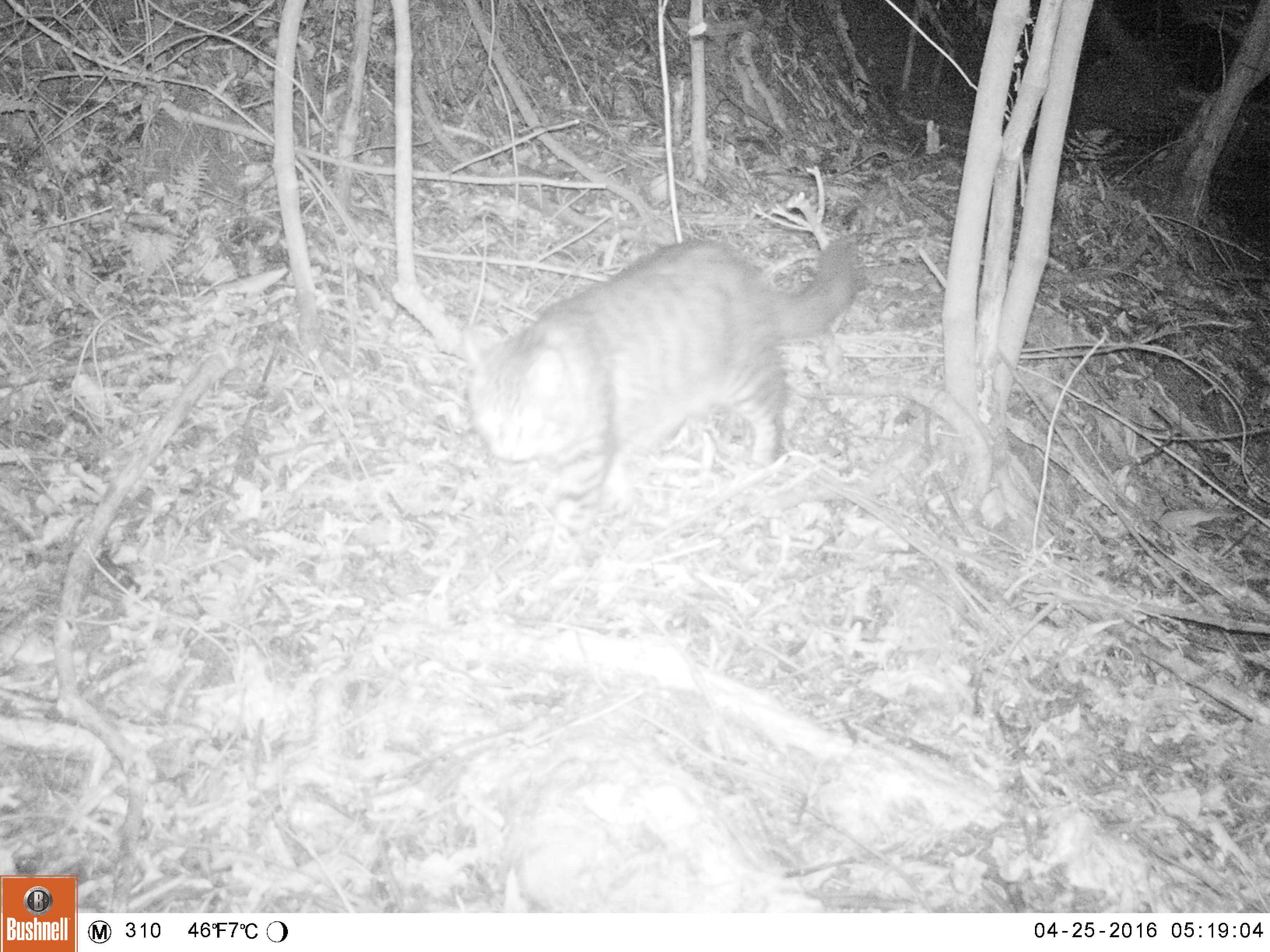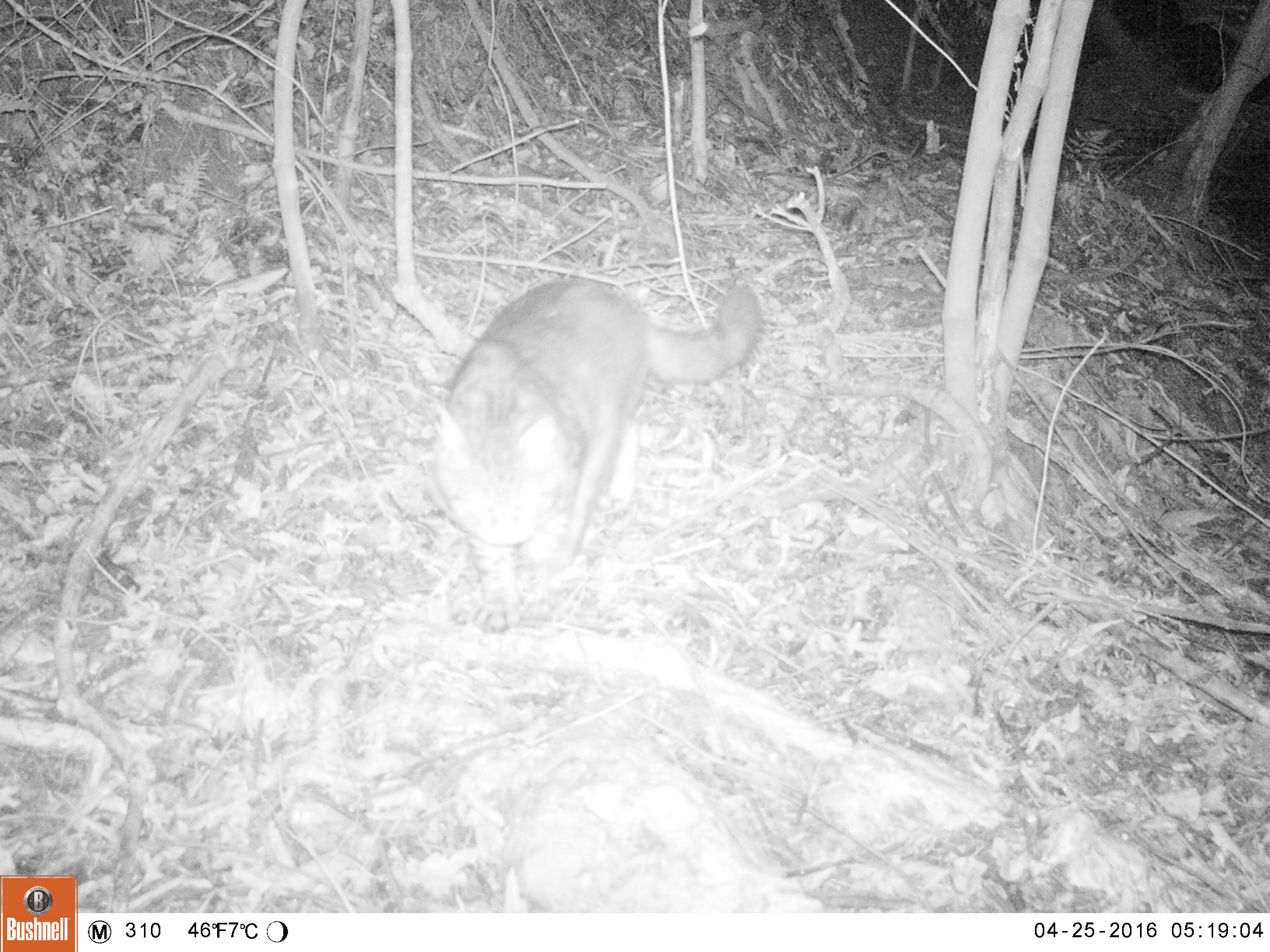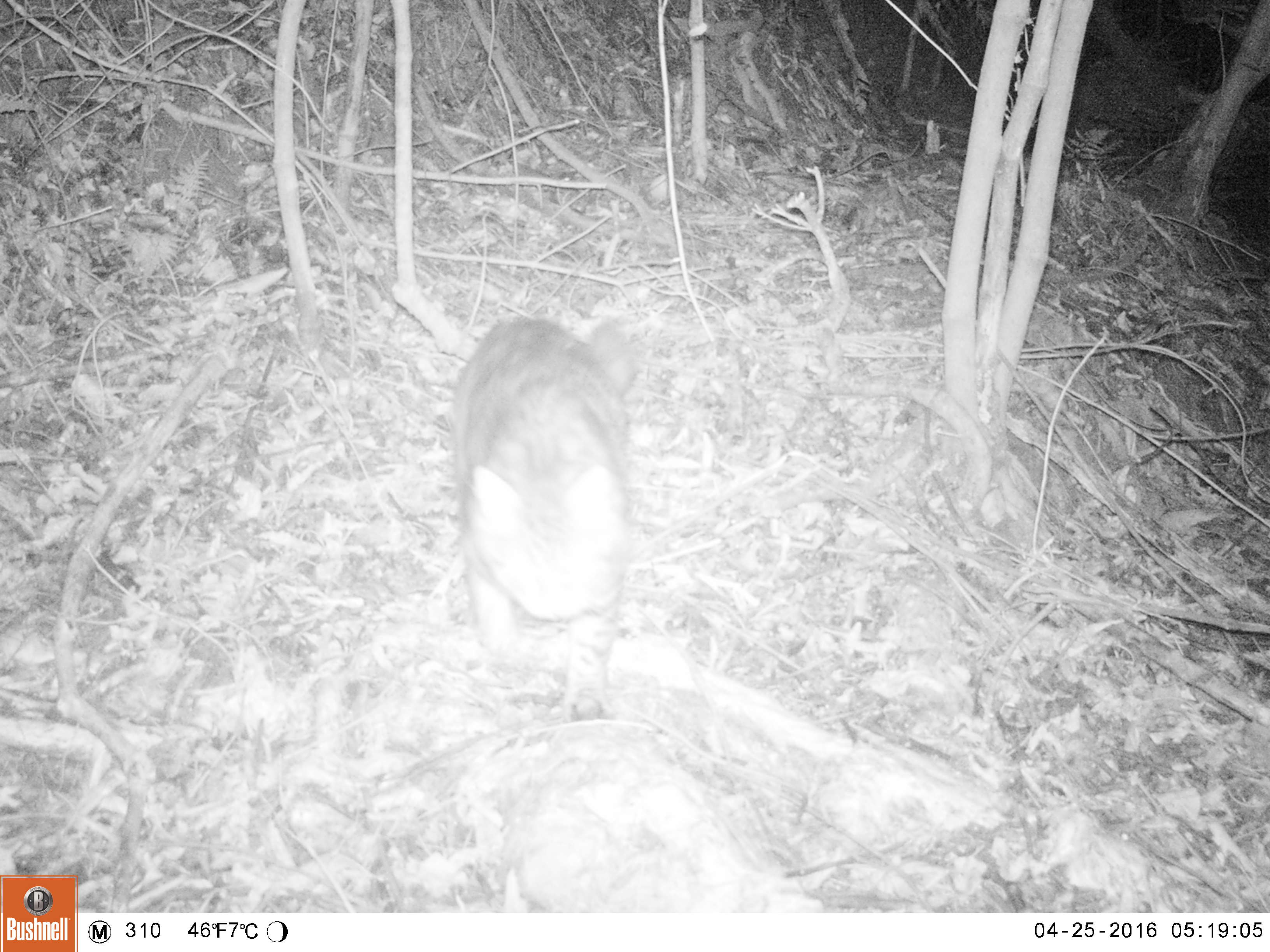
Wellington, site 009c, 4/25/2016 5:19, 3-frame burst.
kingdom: Animalia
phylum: Chordata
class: Mammalia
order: Carnivora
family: Felidae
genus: Felis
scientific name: Felis catus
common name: cat